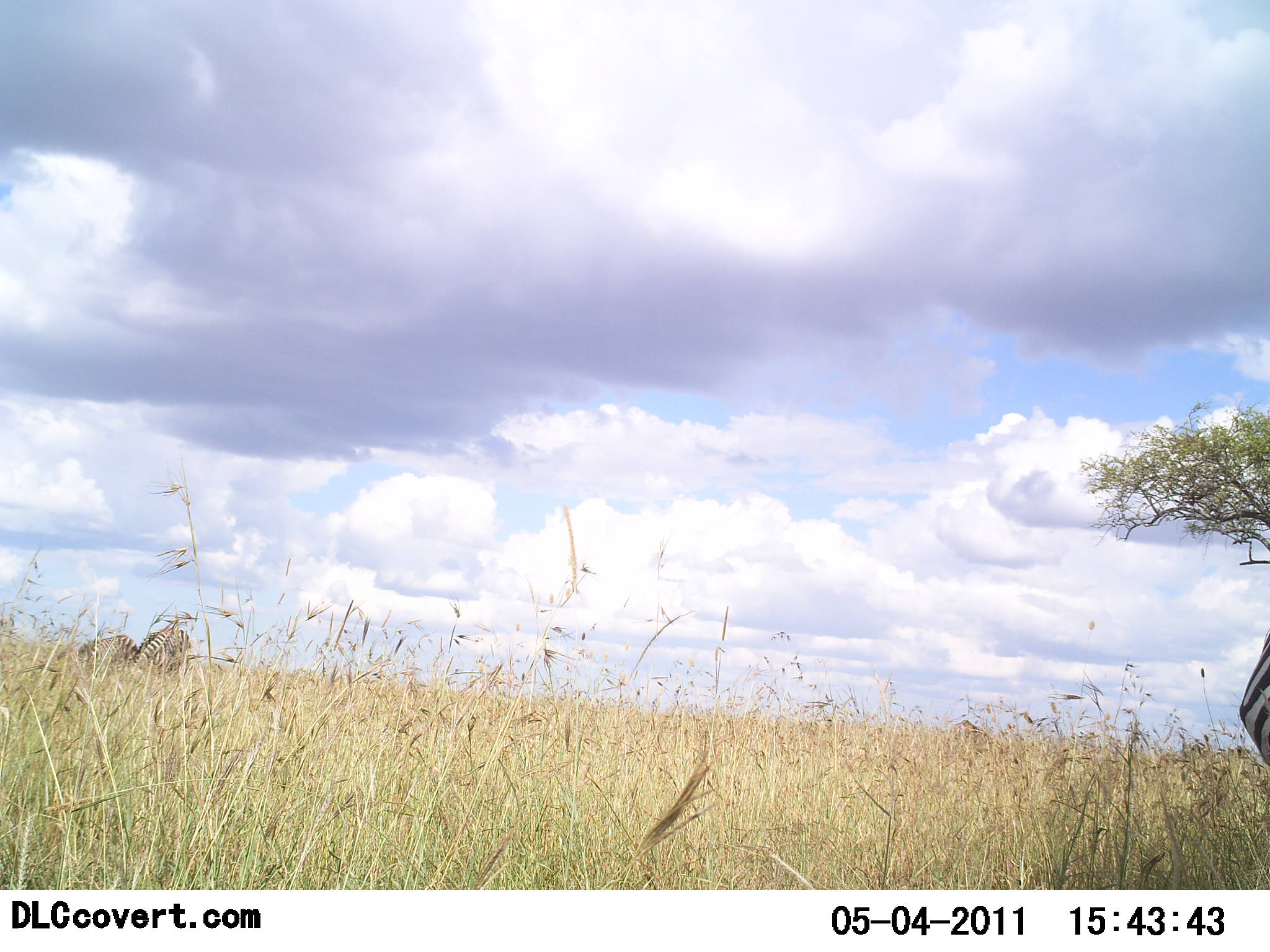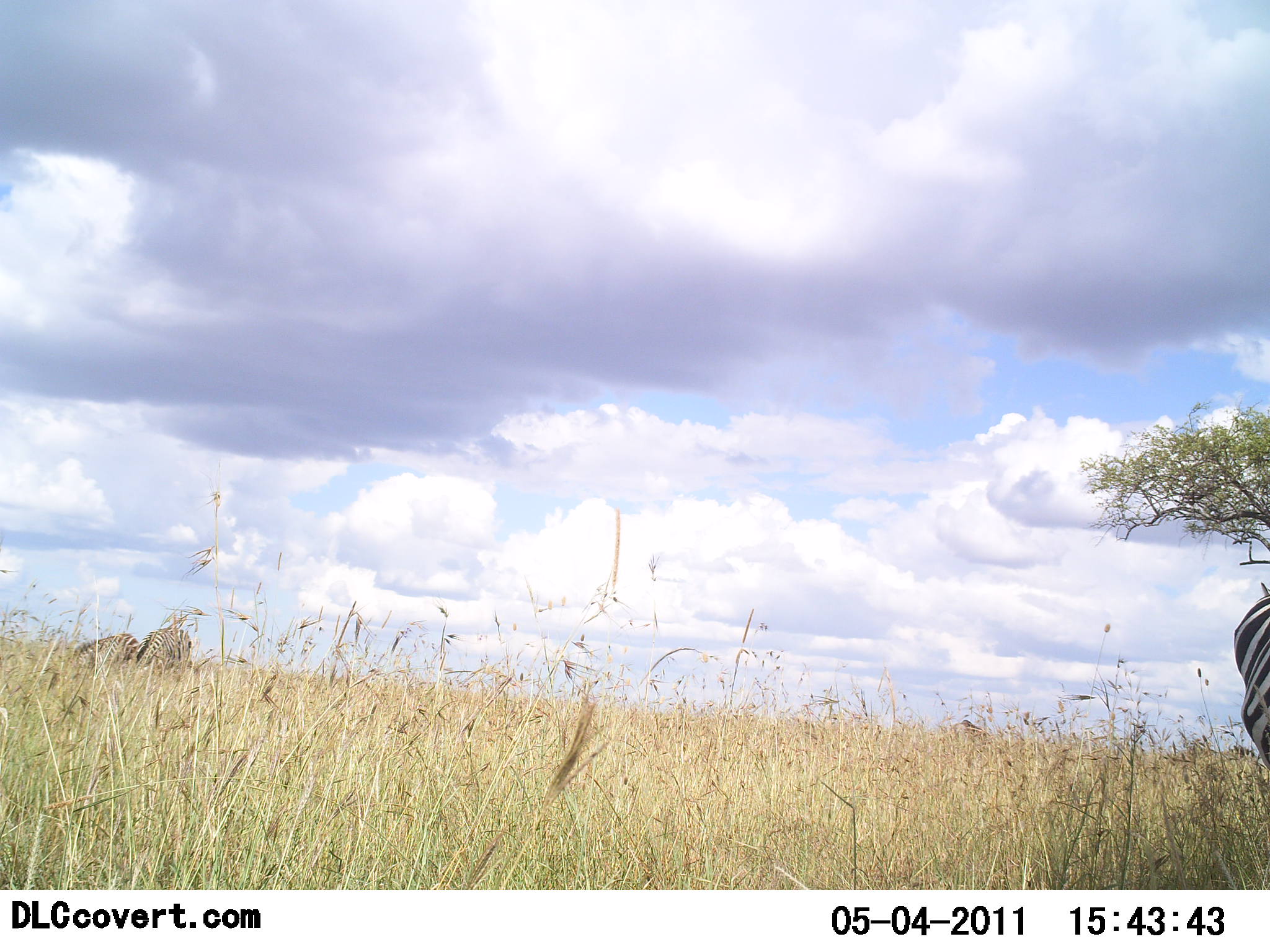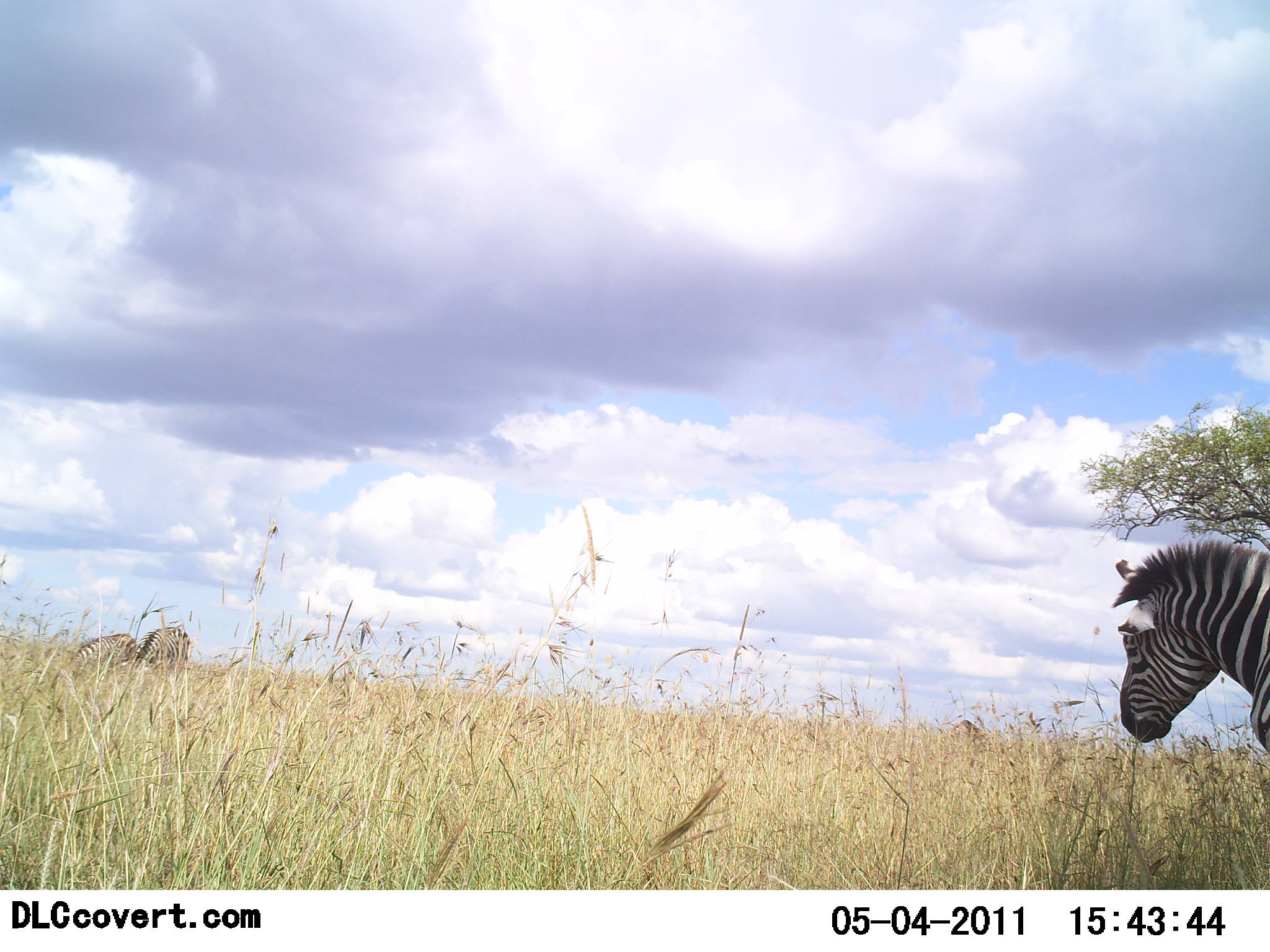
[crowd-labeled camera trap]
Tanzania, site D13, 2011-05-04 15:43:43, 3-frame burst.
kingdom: Animalia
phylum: Chordata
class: Mammalia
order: Perissodactyla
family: Equidae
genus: Equus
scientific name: Equus quagga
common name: plains zebra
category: zebra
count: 3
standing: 69%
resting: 8%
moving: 23%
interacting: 8%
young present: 0%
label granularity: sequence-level